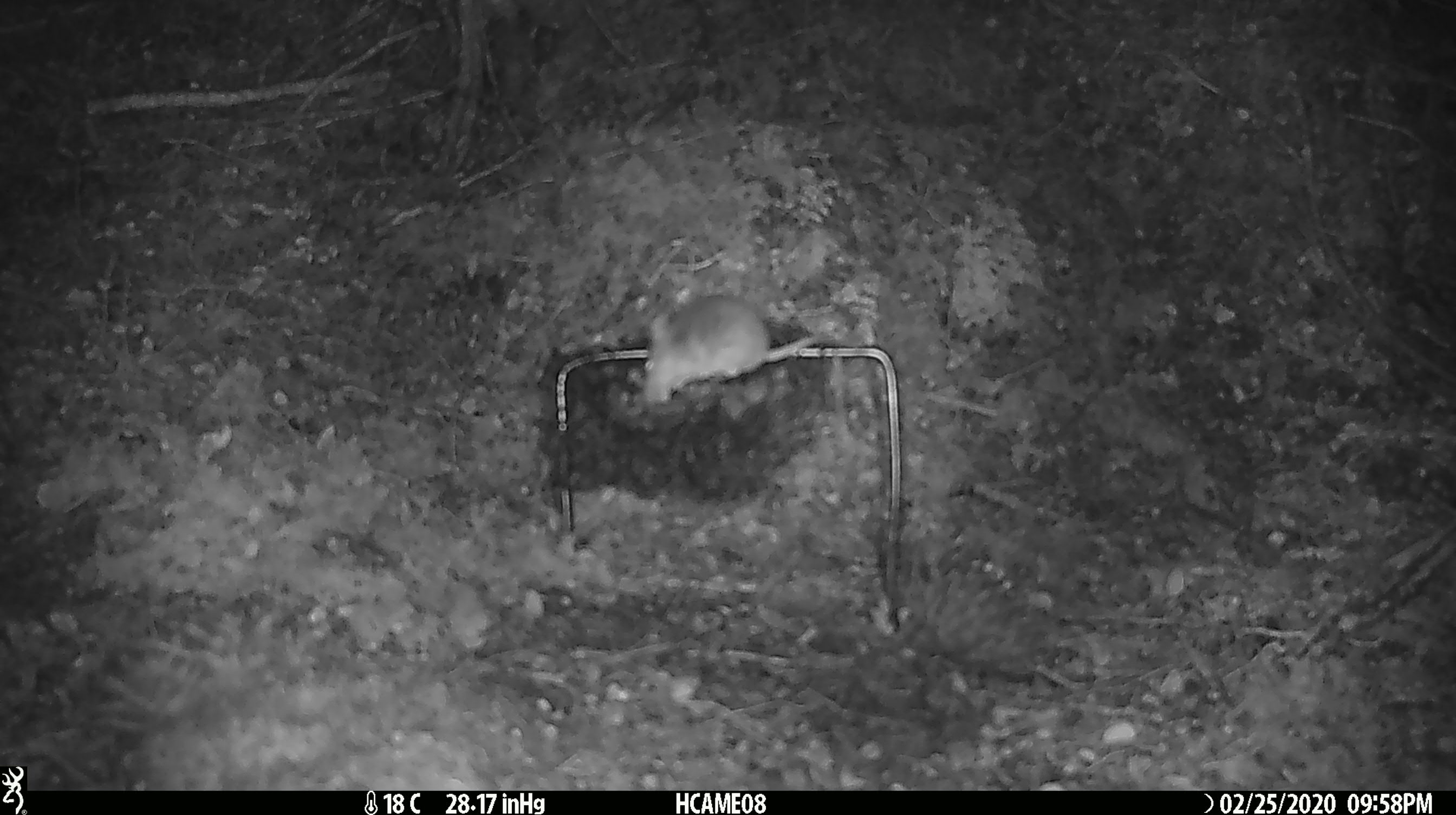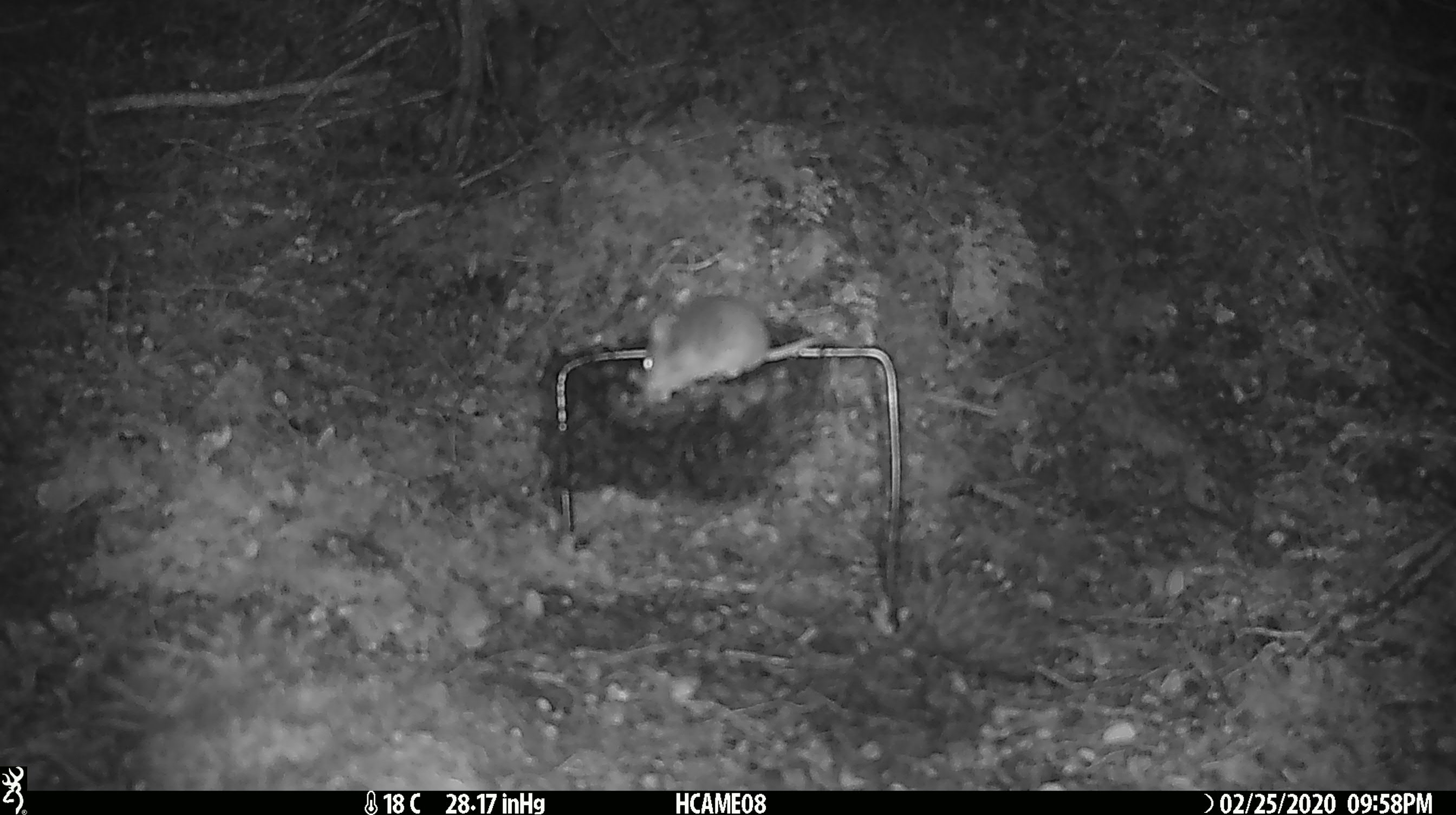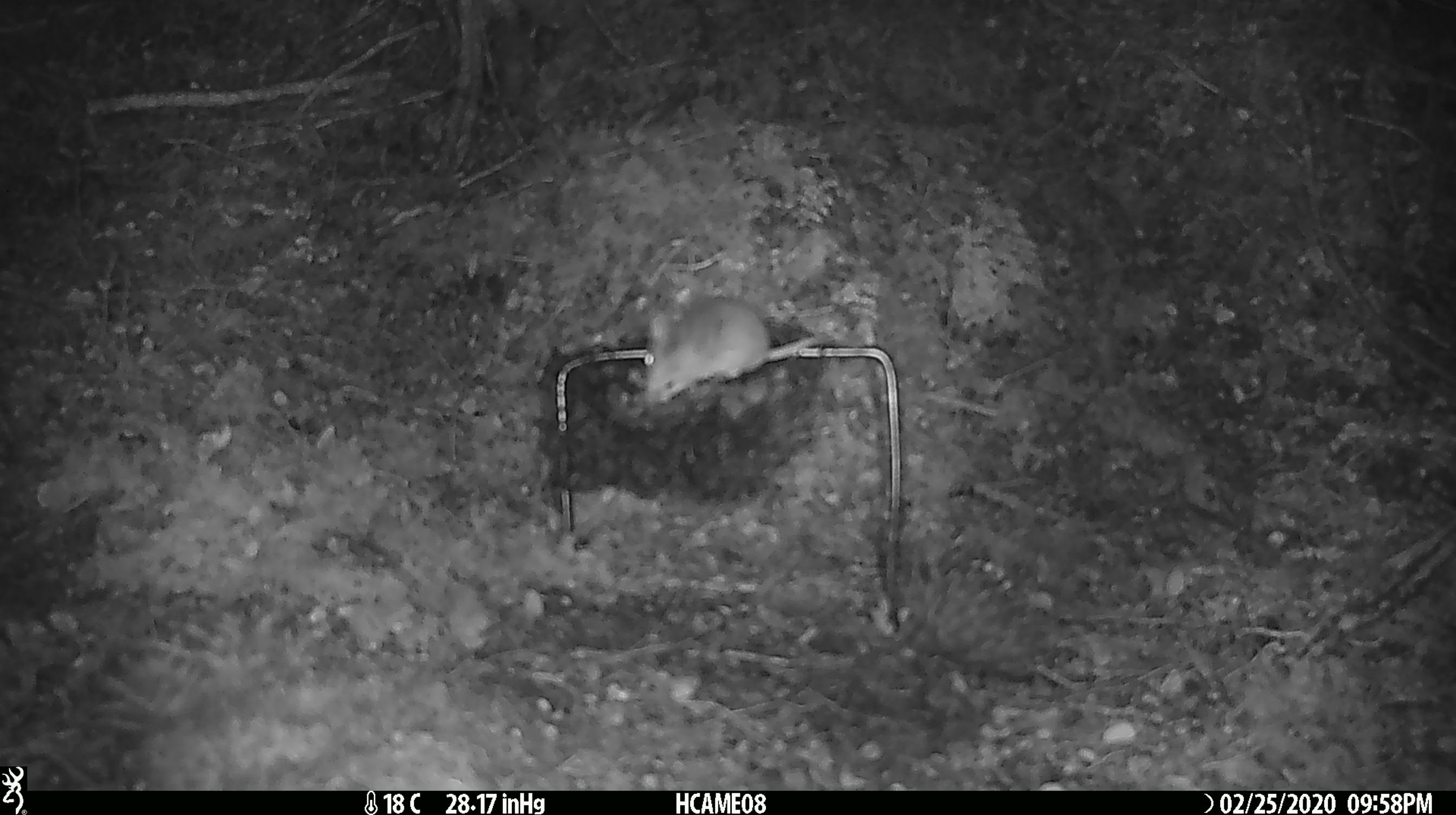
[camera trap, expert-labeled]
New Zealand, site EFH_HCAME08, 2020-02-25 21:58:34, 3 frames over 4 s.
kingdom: Animalia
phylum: Chordata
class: Mammalia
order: Rodentia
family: Muridae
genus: Mus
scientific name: Mus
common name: mouse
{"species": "mouse (Mus)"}